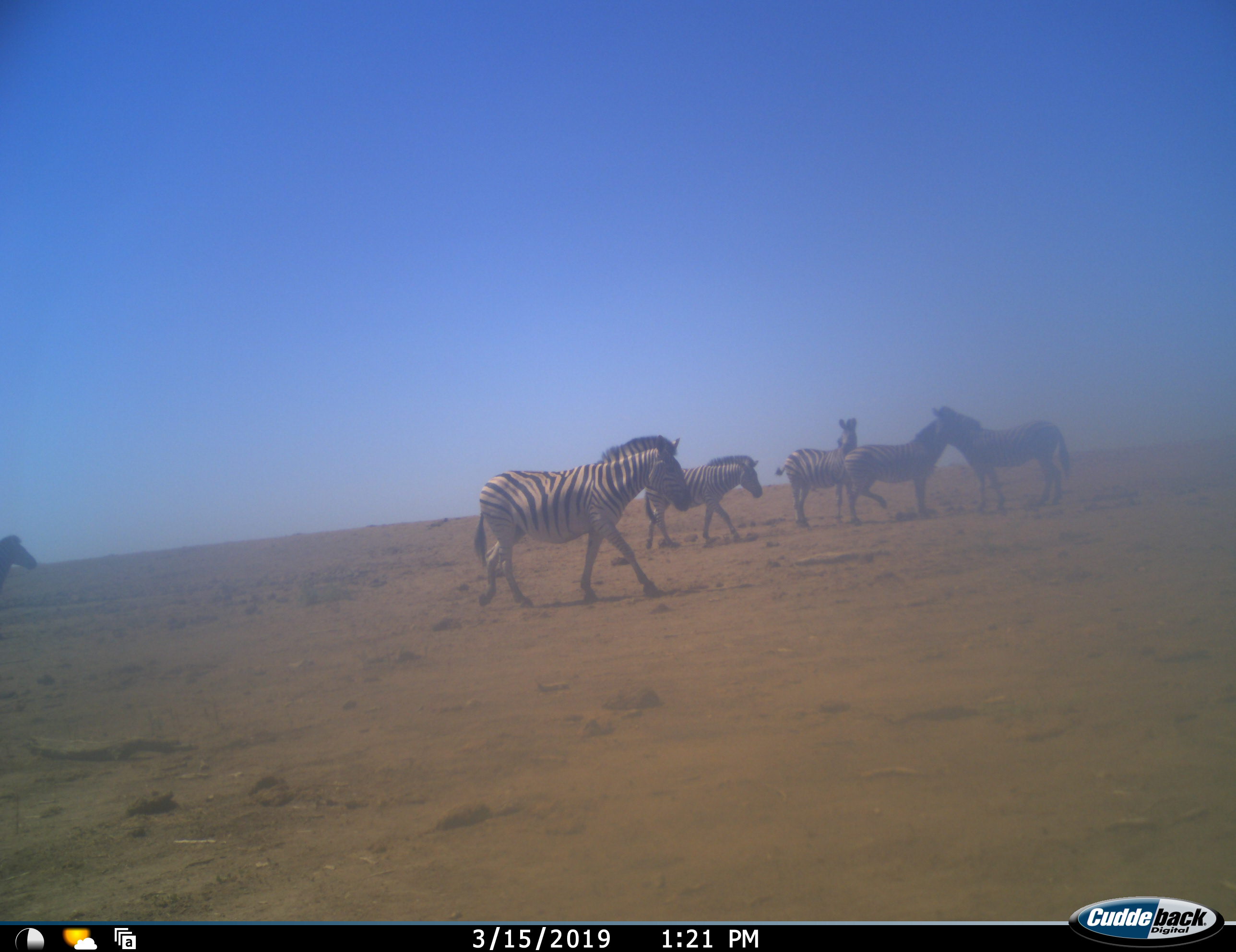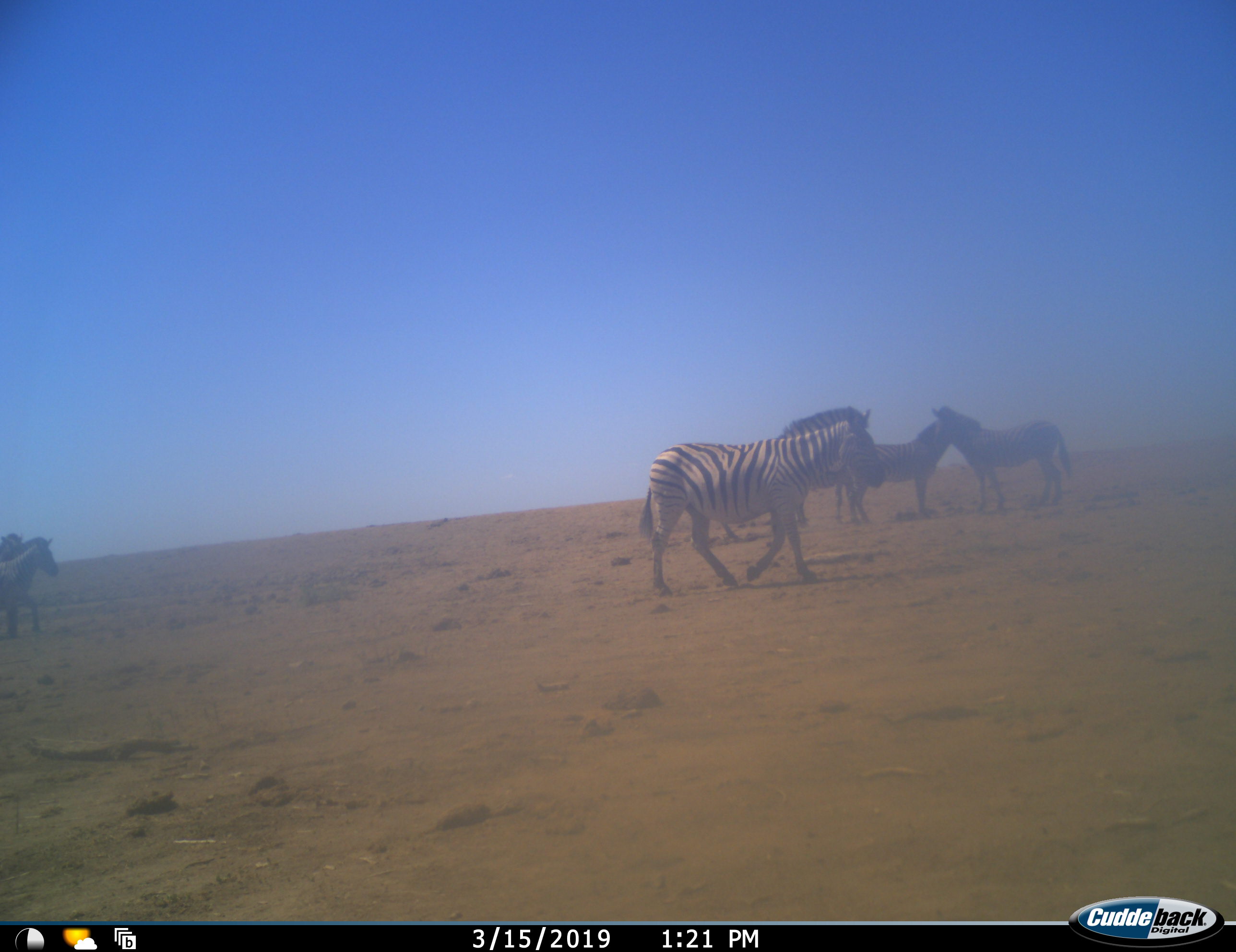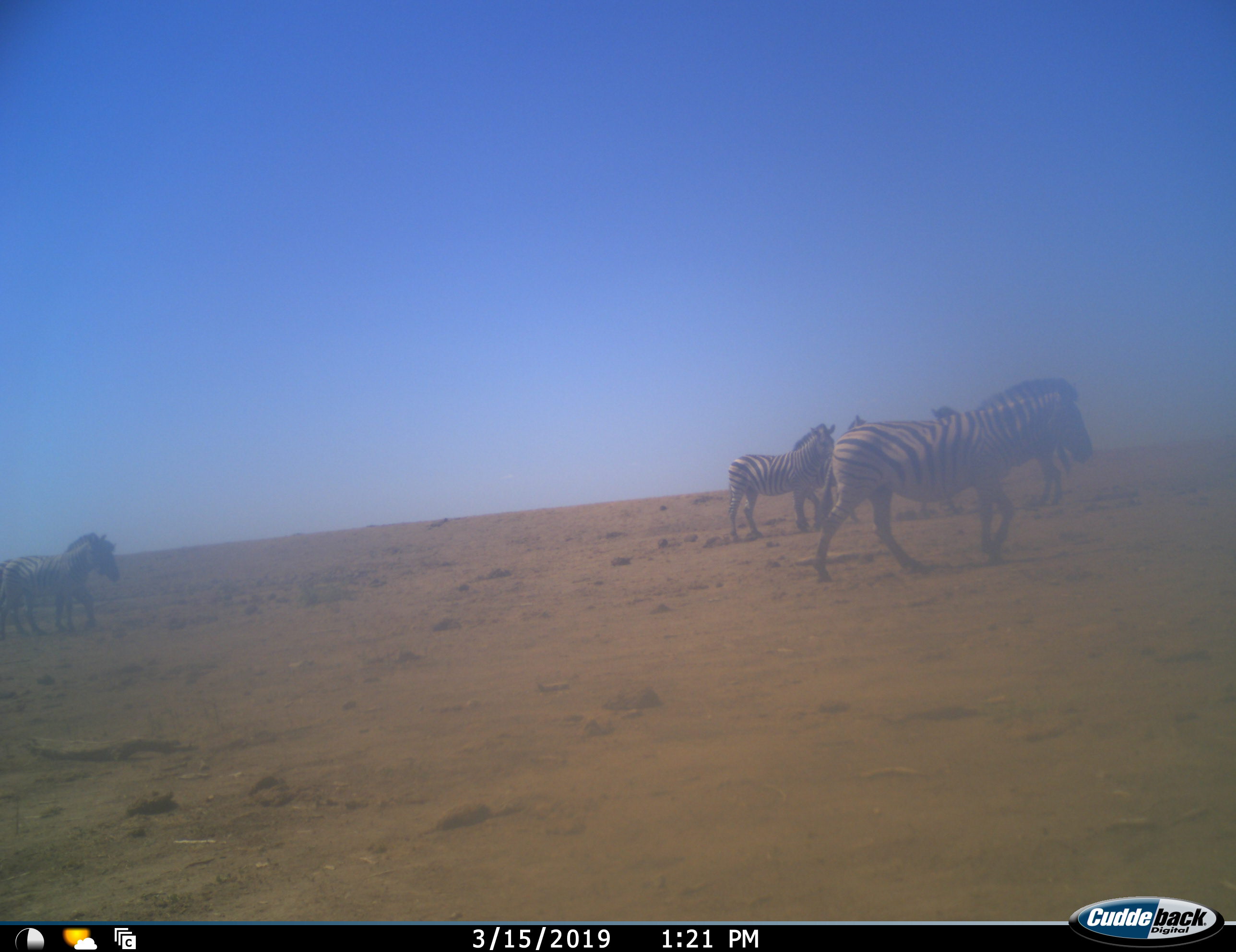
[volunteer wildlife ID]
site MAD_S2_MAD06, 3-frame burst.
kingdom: Animalia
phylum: Chordata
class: Mammalia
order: Perissodactyla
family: Equidae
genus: Equus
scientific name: Equus quagga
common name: plains zebra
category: zebraplains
Zebraplains (plains zebra) (Equus quagga), count 7. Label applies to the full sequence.